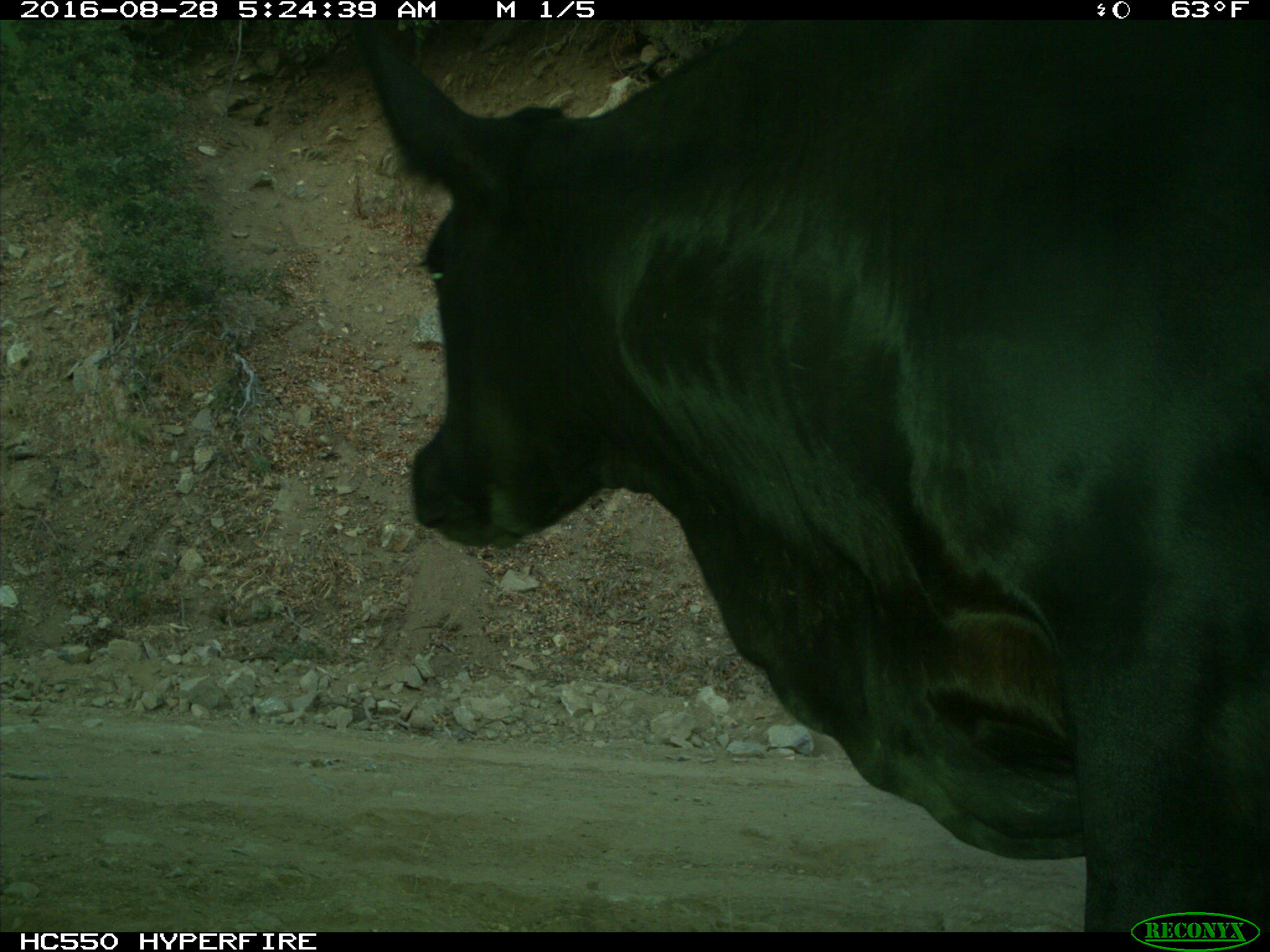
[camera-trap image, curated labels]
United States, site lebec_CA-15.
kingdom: Animalia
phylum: Chordata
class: Mammalia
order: Artiodactyla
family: Bovidae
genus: Bos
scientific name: Bos taurus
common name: domestic cow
Bos taurus (domestic cow).